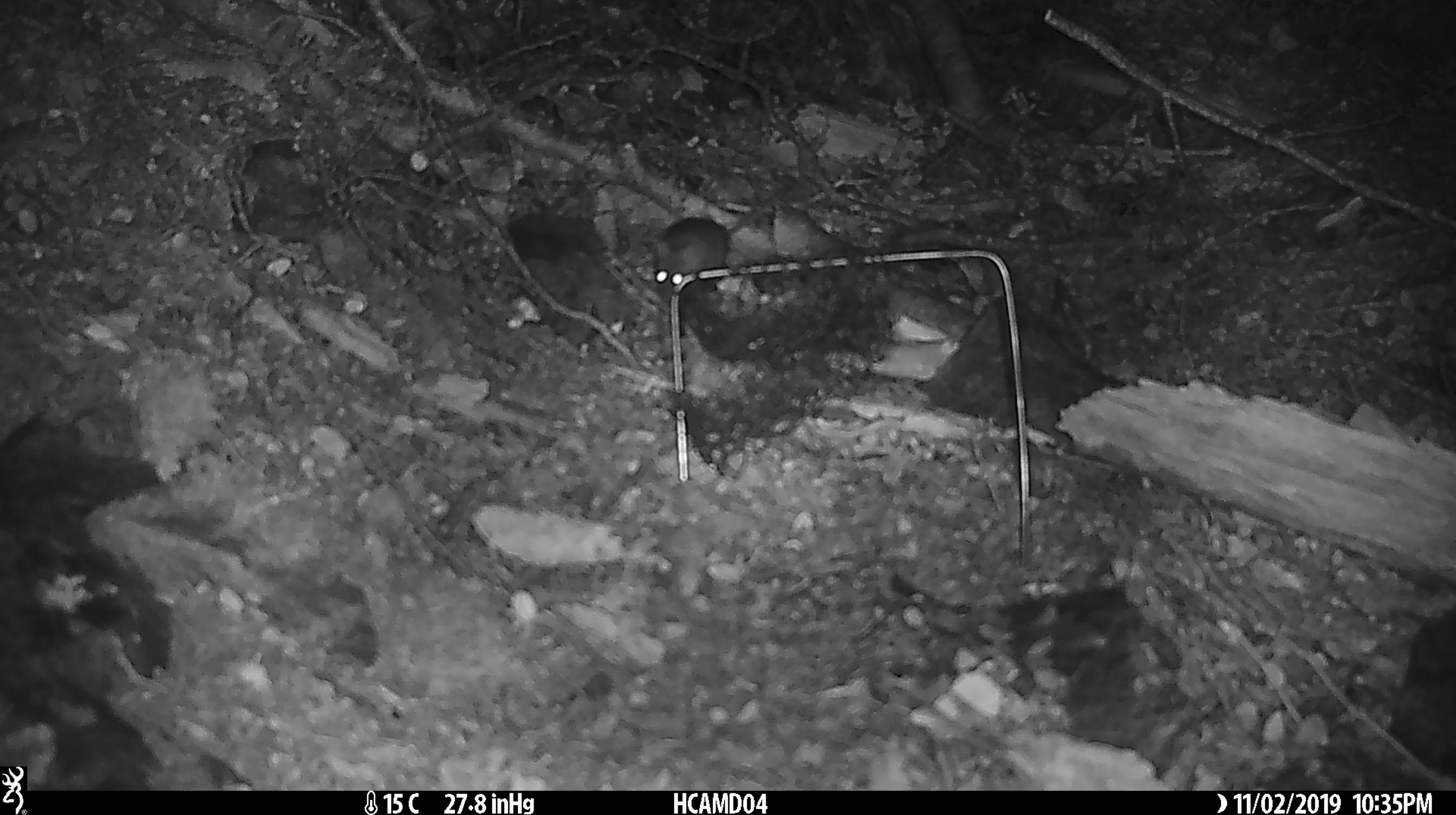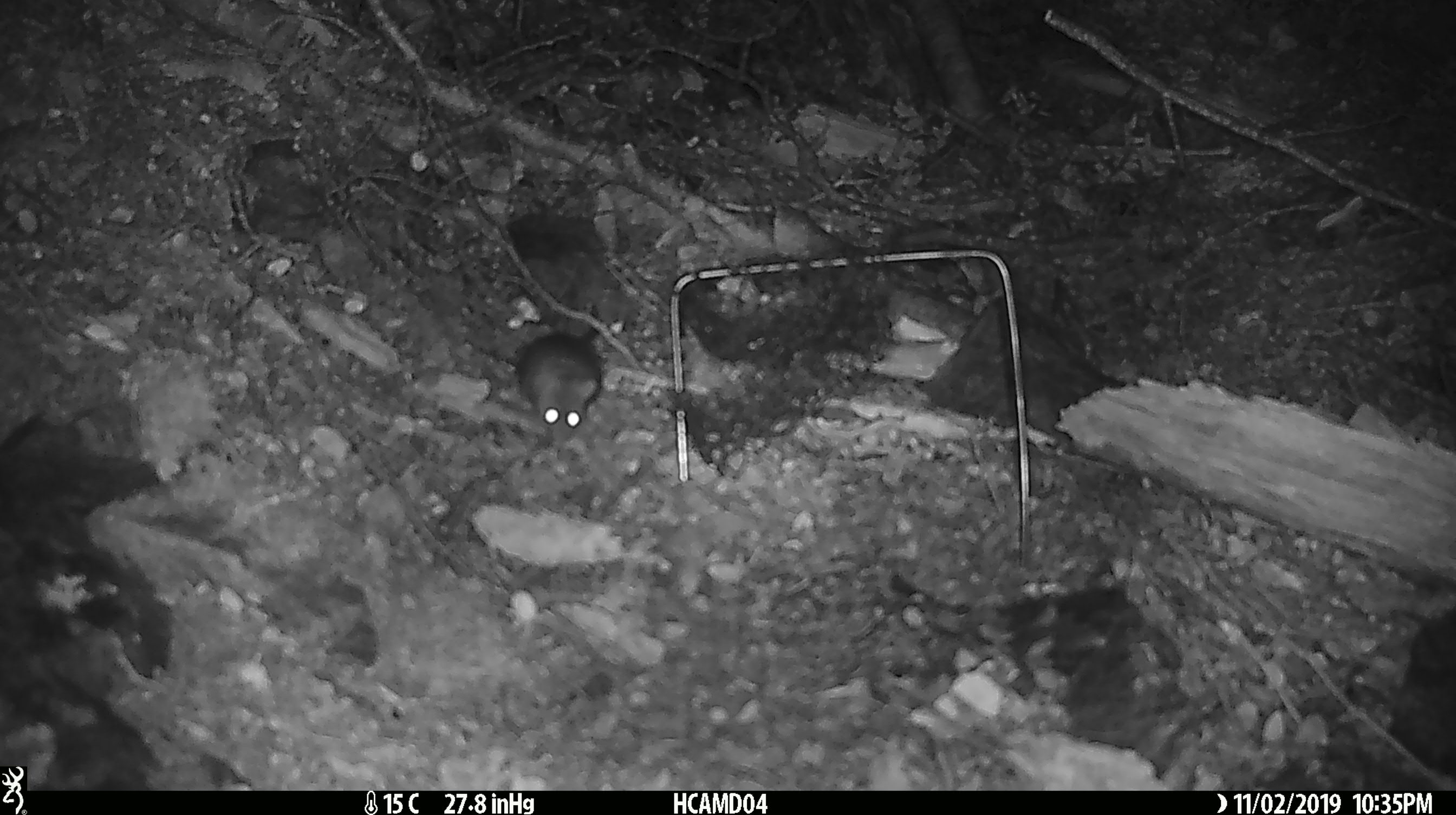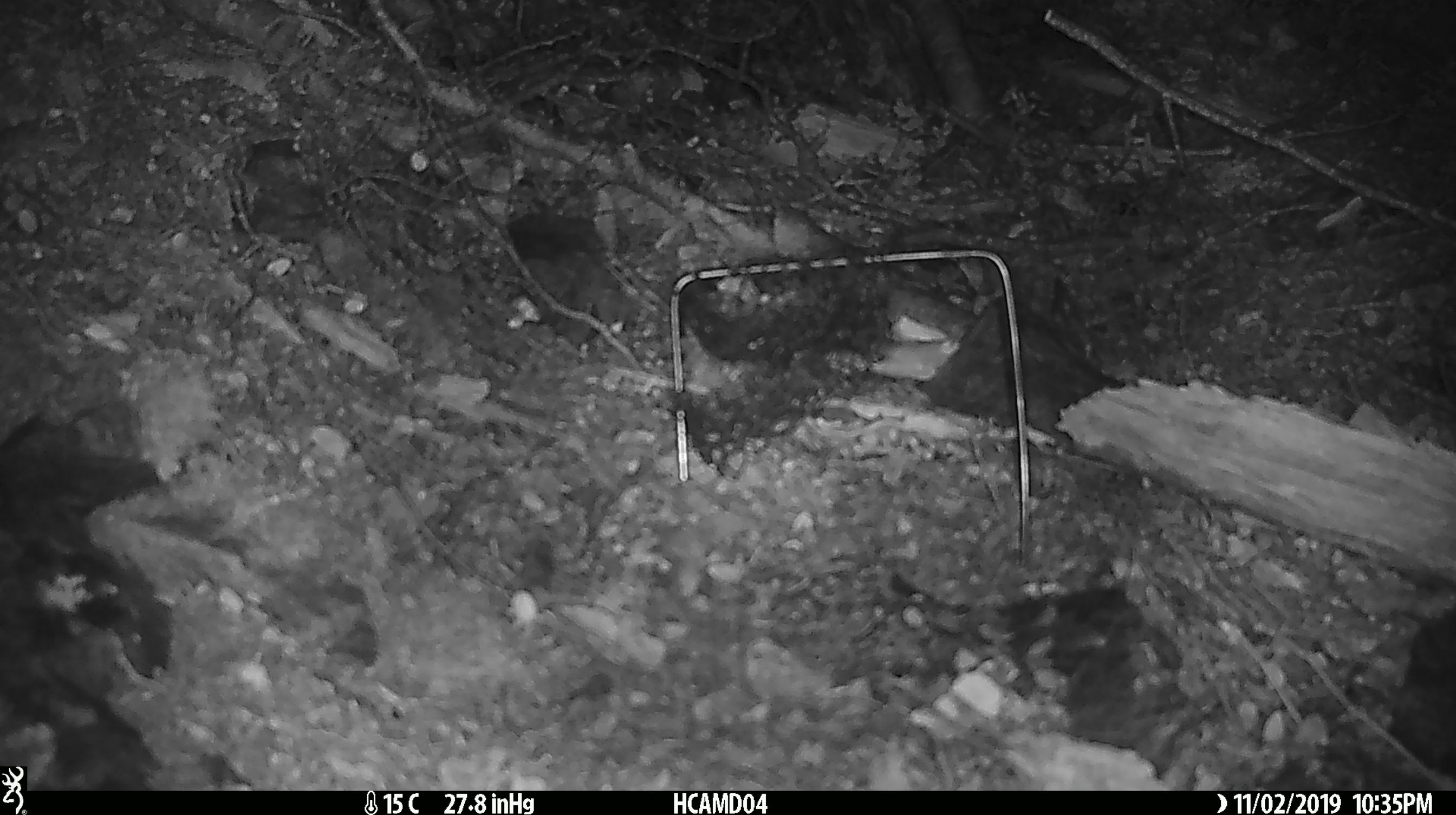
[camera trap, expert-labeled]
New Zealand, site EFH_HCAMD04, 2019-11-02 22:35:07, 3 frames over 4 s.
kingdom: Animalia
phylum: Chordata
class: Mammalia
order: Rodentia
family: Muridae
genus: Mus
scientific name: Mus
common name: mouse